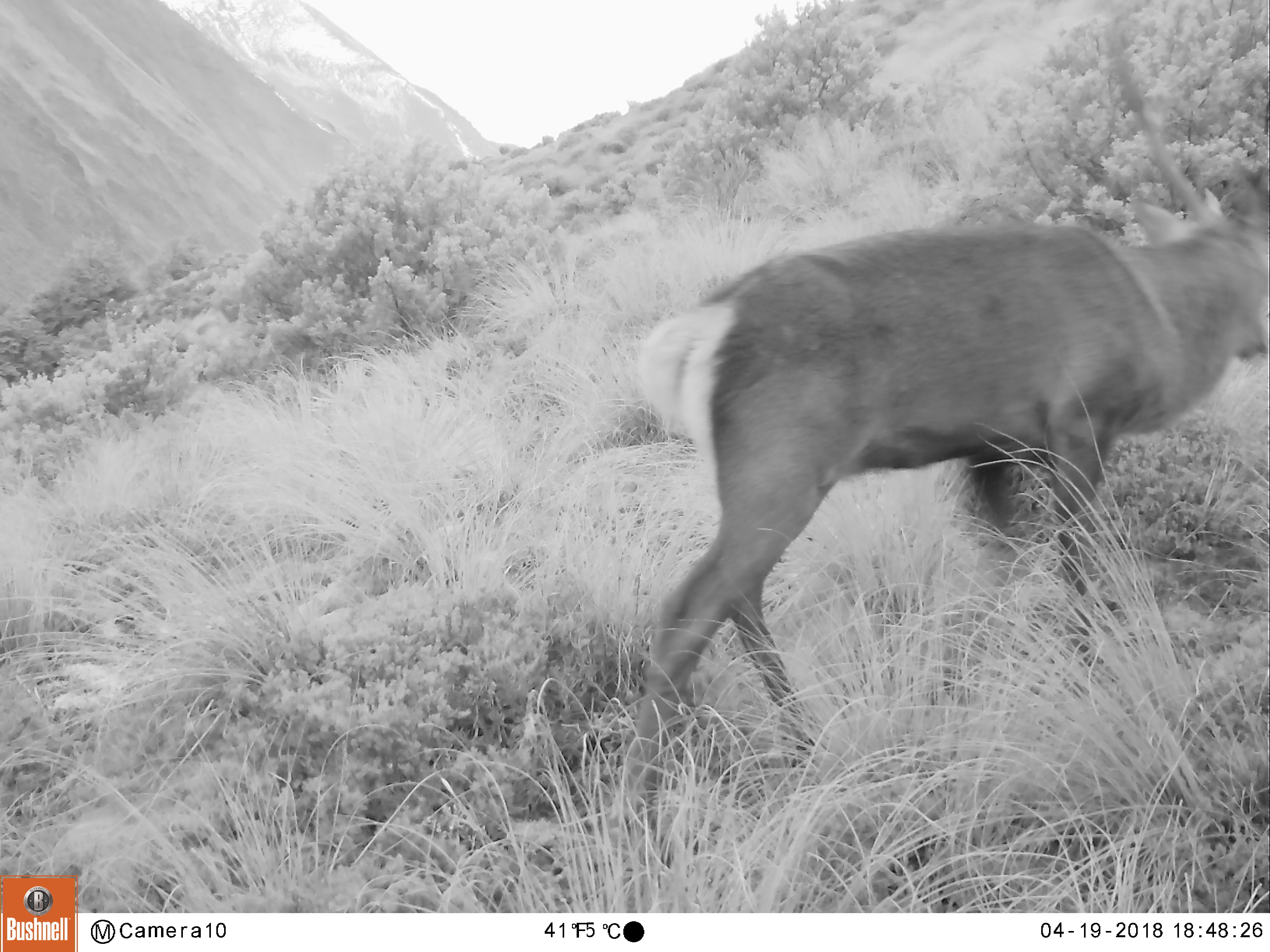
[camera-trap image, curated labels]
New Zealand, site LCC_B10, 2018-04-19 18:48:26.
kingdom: Animalia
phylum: Chordata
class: Mammalia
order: Artiodactyla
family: Cervidae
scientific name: Cervidae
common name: deer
Deer (Cervidae).